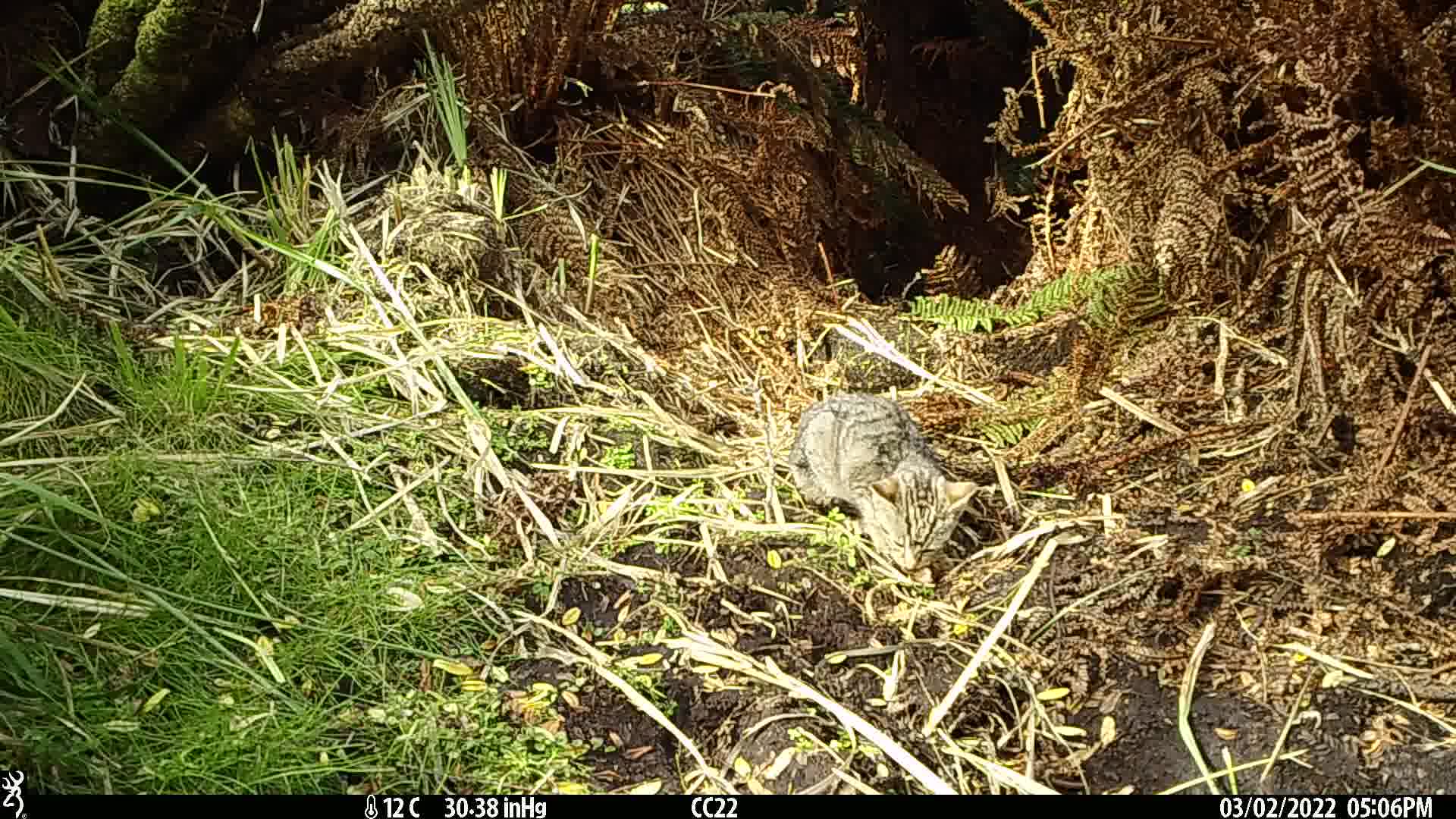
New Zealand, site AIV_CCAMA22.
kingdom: Animalia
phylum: Chordata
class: Mammalia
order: Carnivora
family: Felidae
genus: Felis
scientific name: Felis catus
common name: domestic cat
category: cat